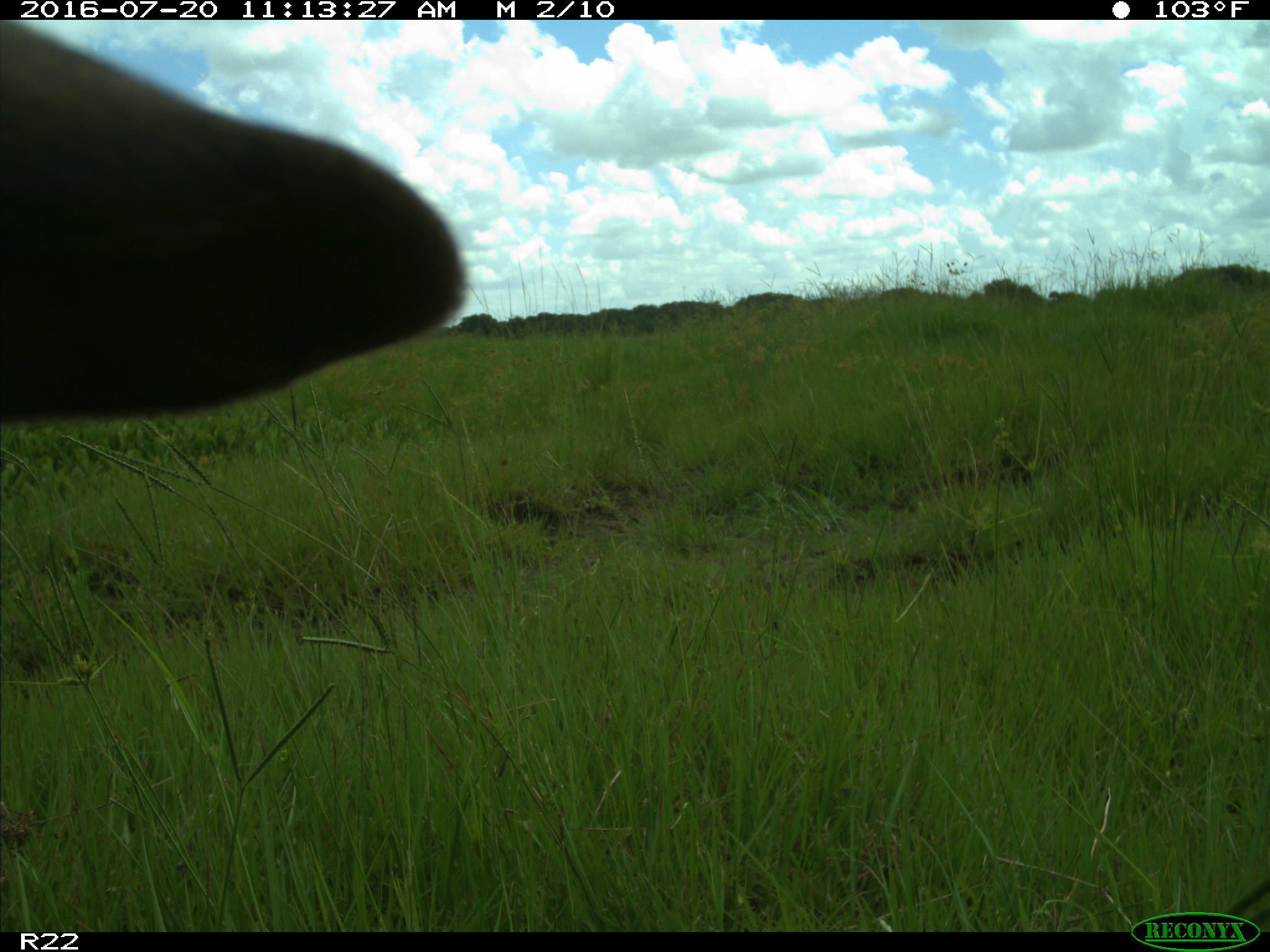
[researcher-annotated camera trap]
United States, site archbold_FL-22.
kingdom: Animalia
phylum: Chordata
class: Mammalia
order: Artiodactyla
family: Bovidae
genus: Bos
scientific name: Bos taurus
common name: domestic cow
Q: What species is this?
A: Bos taurus (domestic cow).